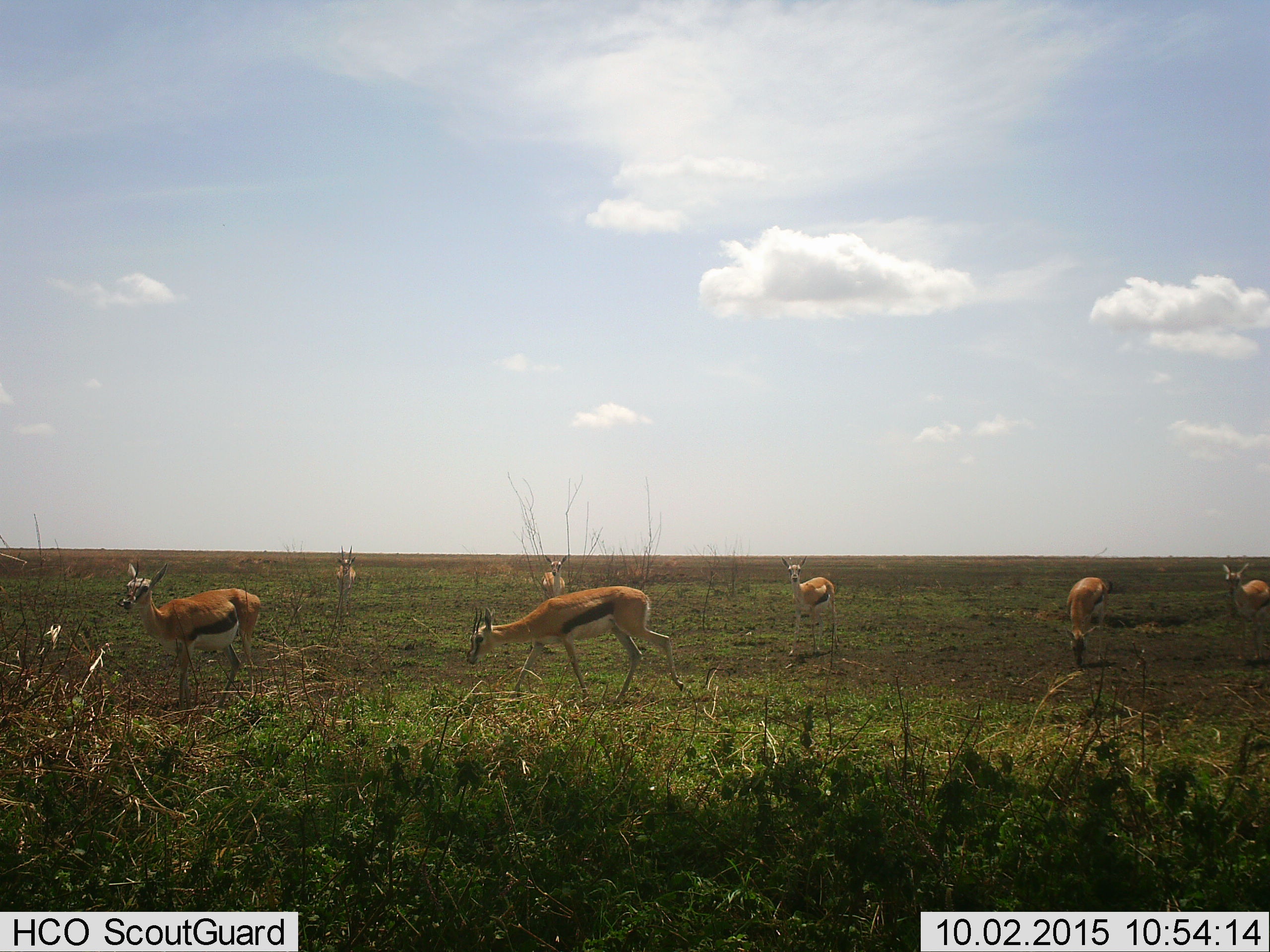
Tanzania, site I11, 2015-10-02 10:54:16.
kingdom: Animalia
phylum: Chordata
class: Mammalia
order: Artiodactyla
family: Bovidae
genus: Eudorcas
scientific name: Eudorcas thomsonii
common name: thomson's gazelle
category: gazellethomsons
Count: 7.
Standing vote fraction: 78%.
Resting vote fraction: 0%.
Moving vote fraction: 67%.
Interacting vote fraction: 0%.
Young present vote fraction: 11%.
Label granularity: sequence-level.